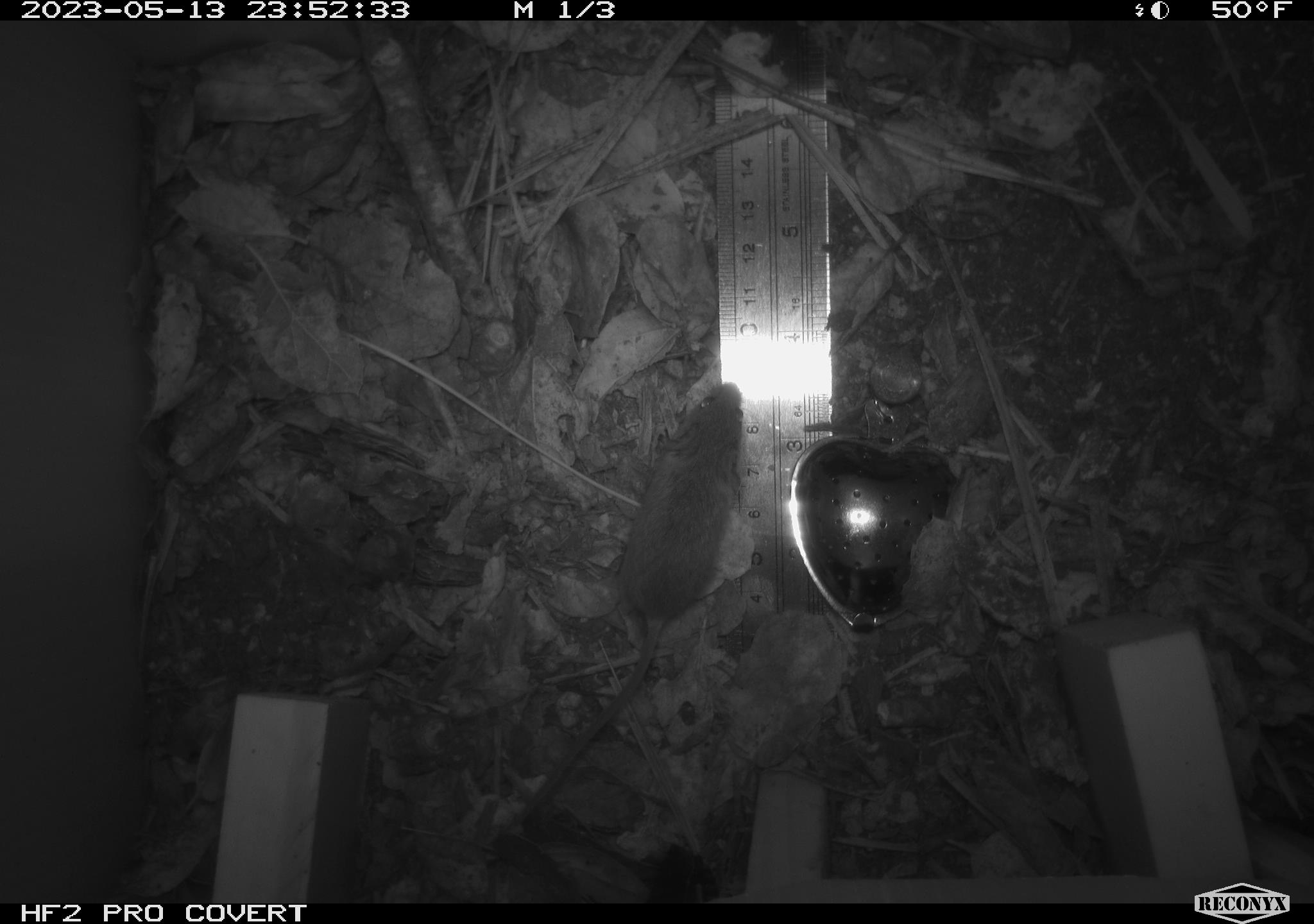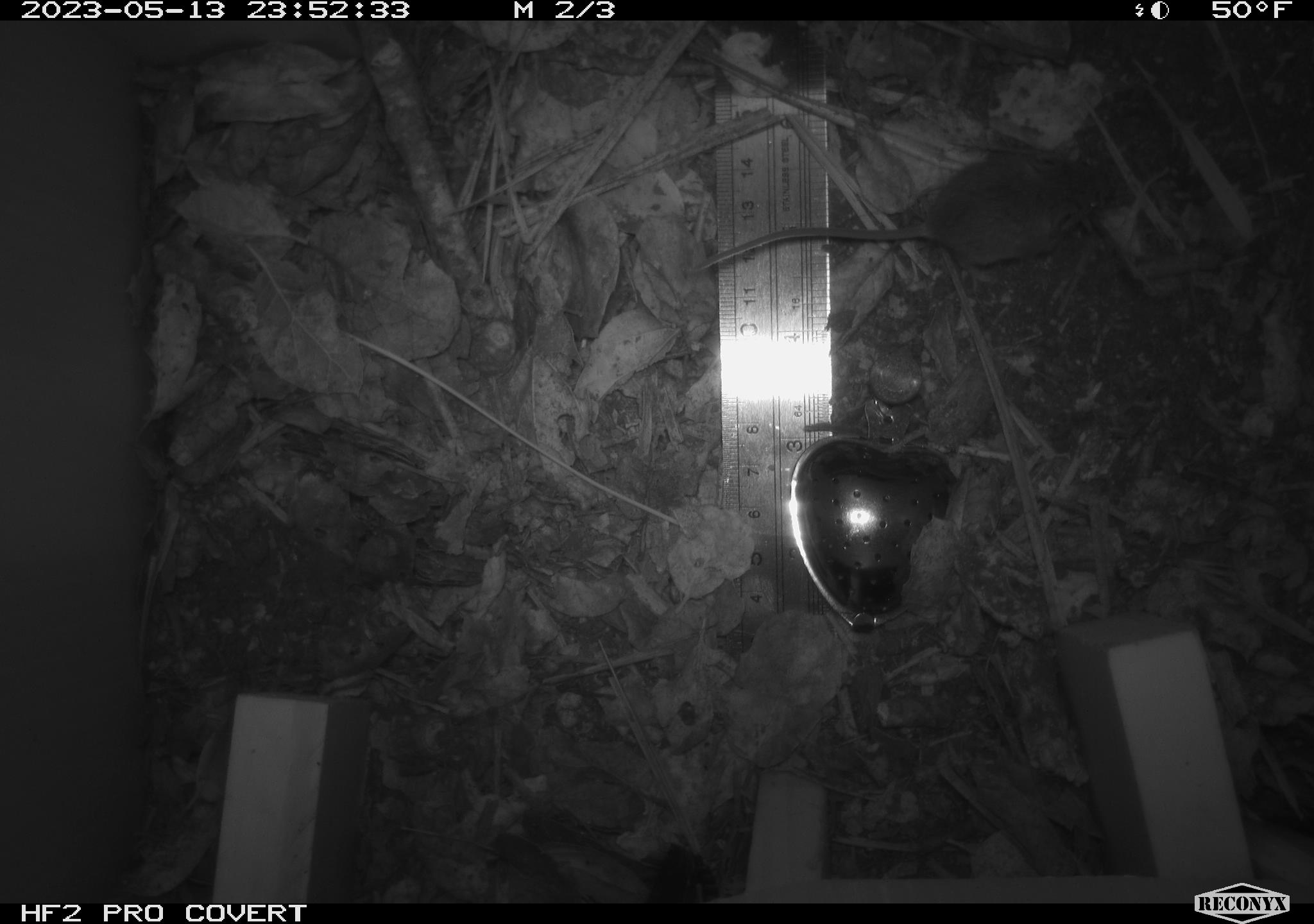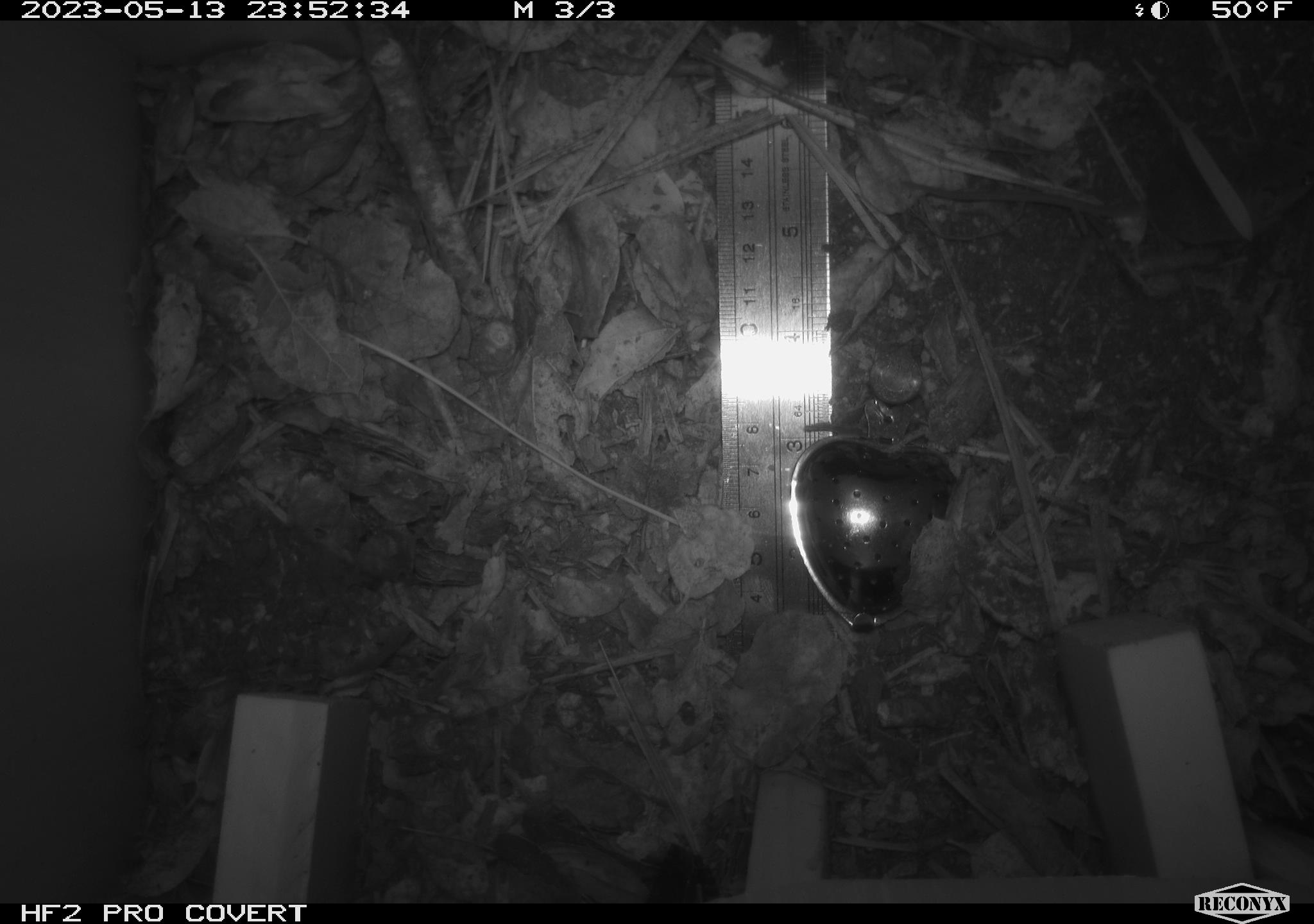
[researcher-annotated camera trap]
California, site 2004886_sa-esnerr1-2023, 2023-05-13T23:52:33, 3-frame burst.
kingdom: Animalia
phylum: Chordata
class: Mammalia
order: Rodentia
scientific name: Rodentia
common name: rodent